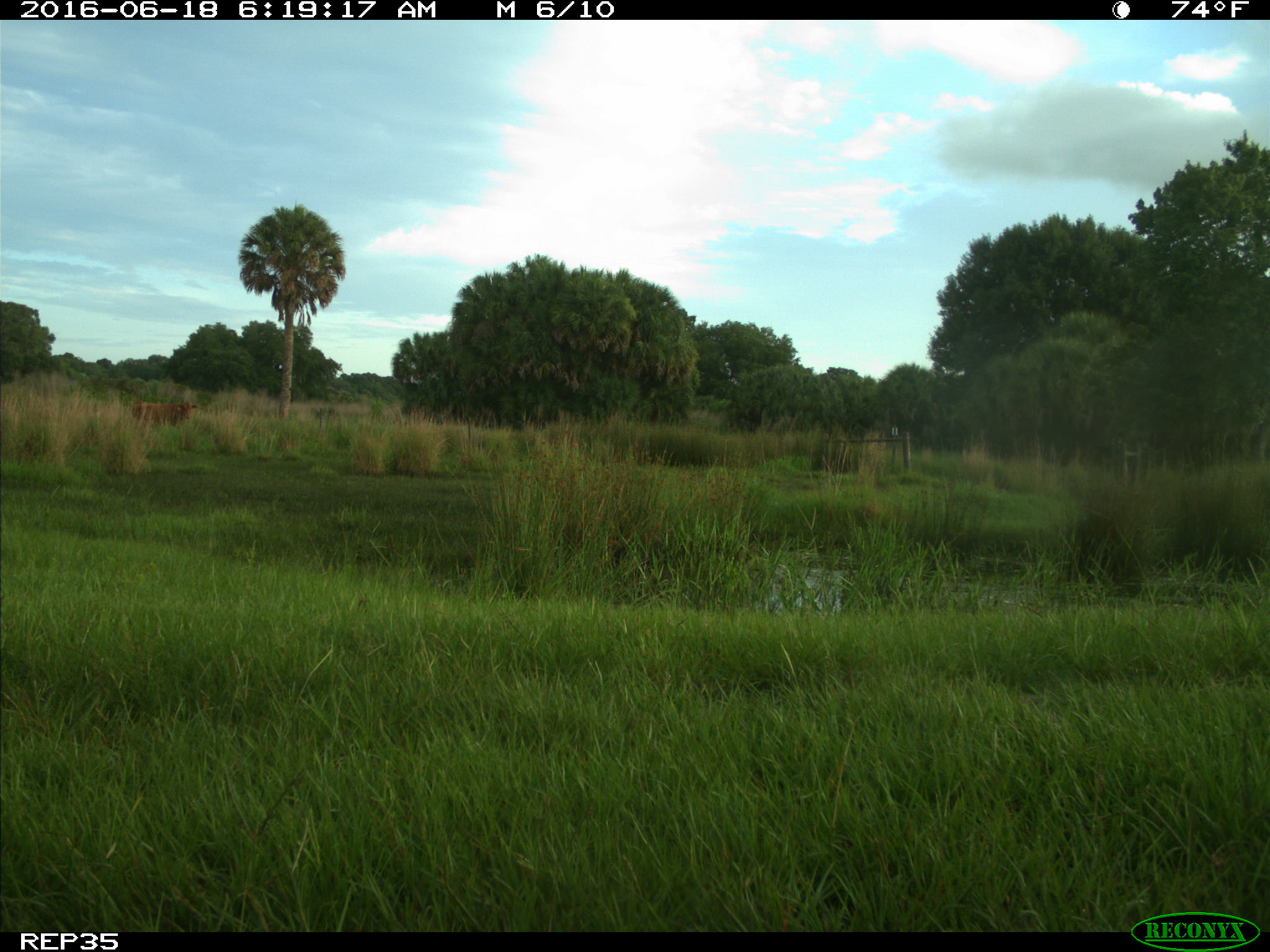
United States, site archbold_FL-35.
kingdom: Animalia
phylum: Chordata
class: Mammalia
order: Artiodactyla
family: Bovidae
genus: Bos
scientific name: Bos taurus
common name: domestic cow